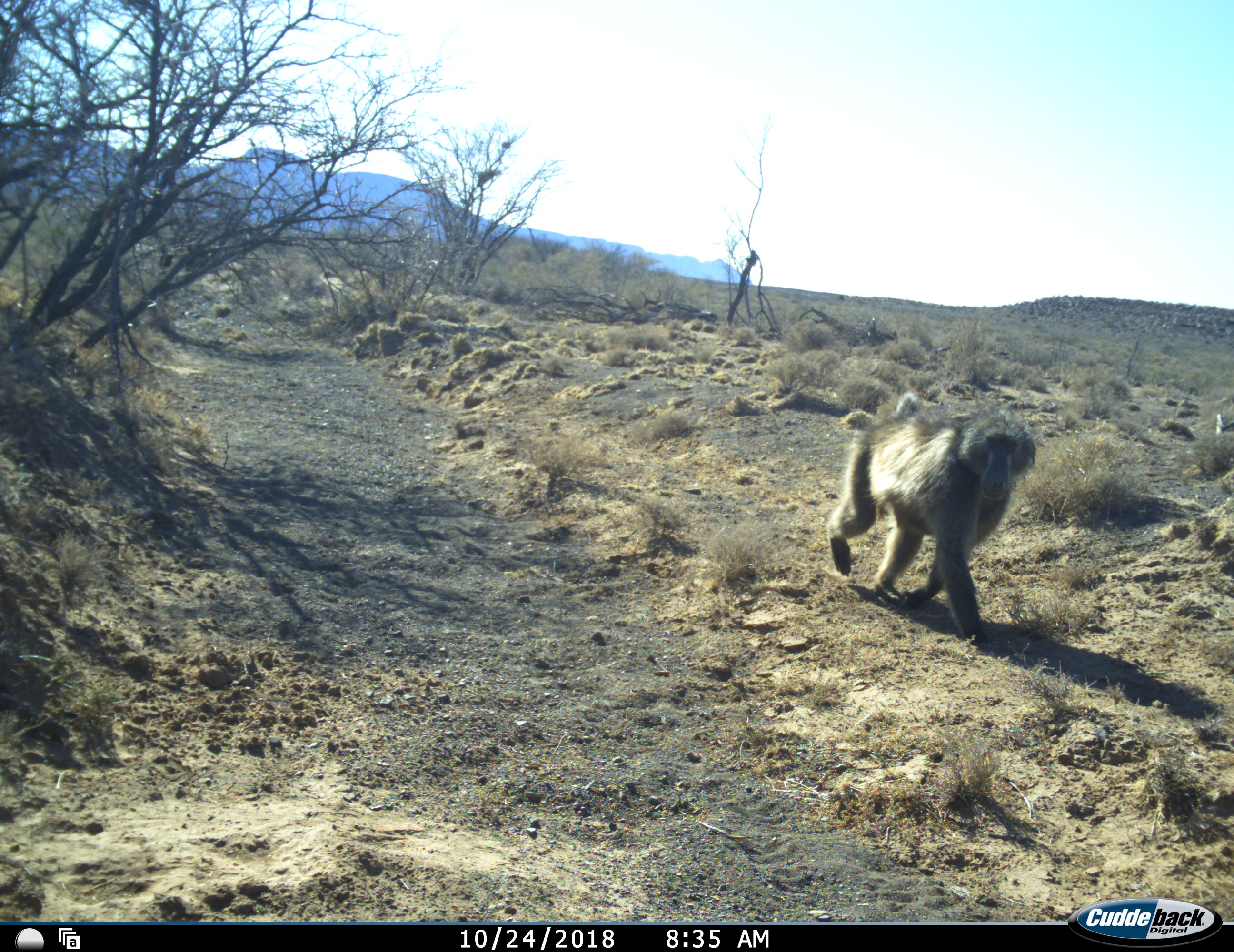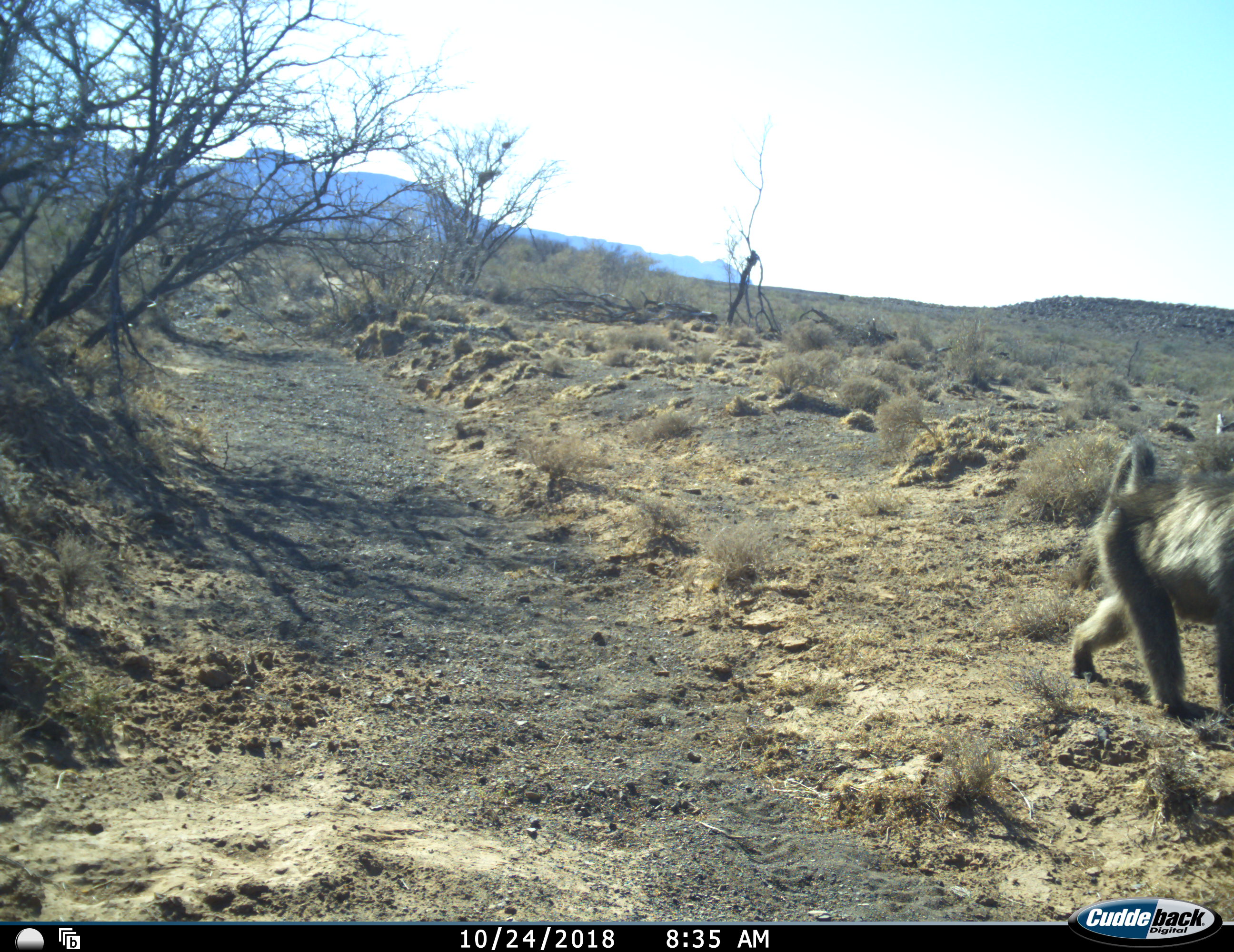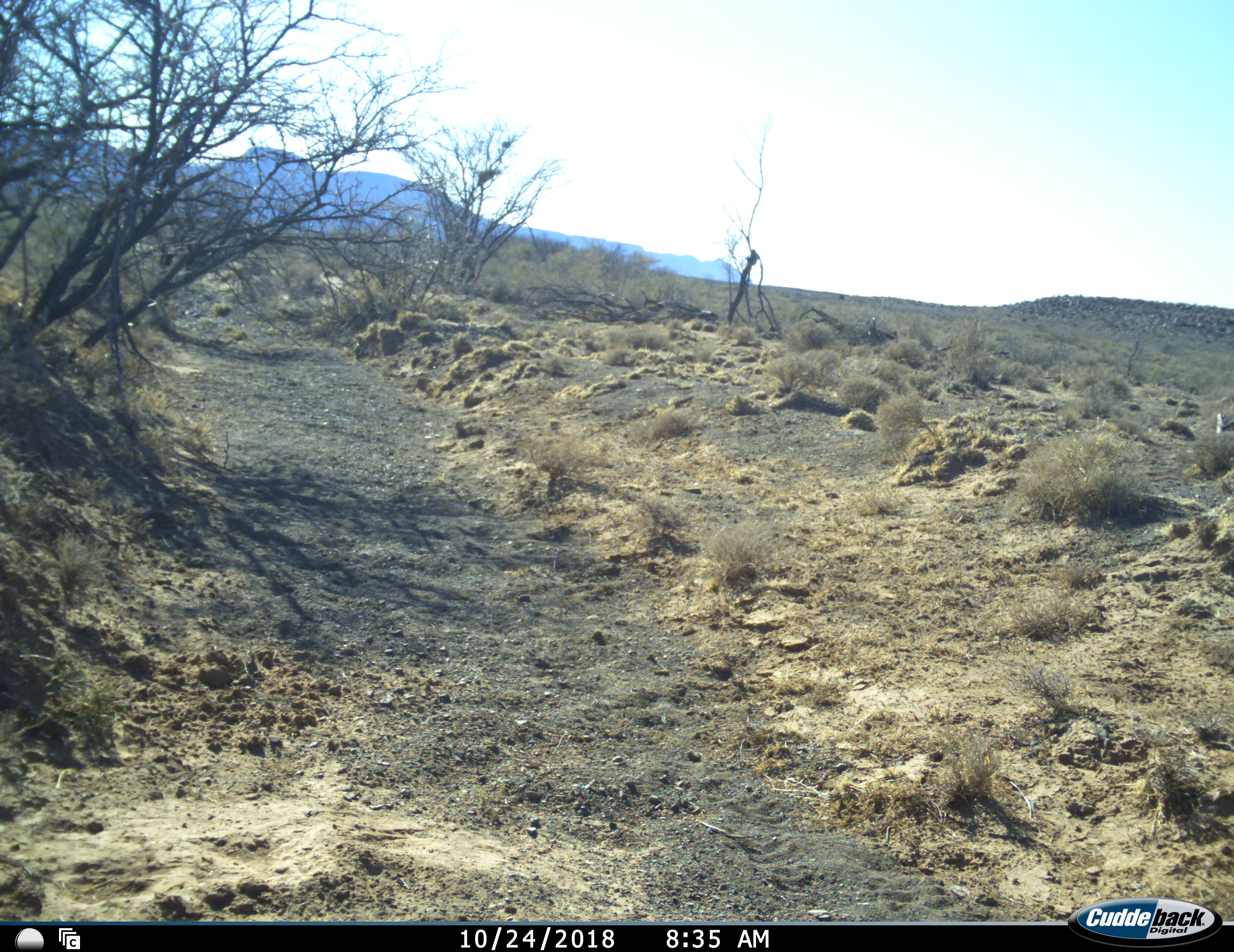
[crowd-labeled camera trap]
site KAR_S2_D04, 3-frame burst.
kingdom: Animalia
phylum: Chordata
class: Mammalia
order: Primates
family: Cercopithecidae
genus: Papio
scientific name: Papio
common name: baboon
Baboon (Papio), count 1. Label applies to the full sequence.